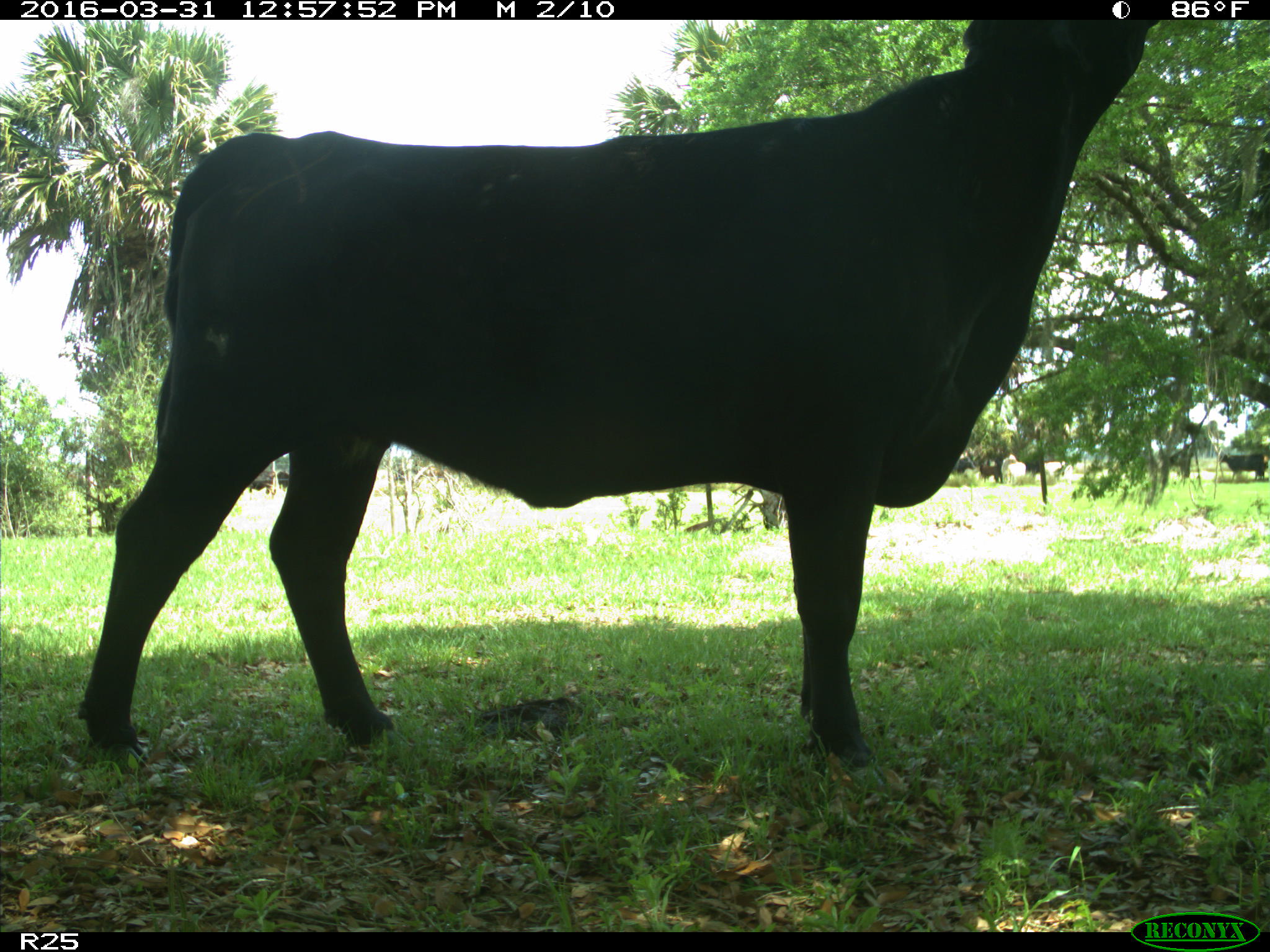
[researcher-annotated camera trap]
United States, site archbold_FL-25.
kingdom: Animalia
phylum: Chordata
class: Mammalia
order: Artiodactyla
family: Bovidae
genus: Bos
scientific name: Bos taurus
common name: domestic cow